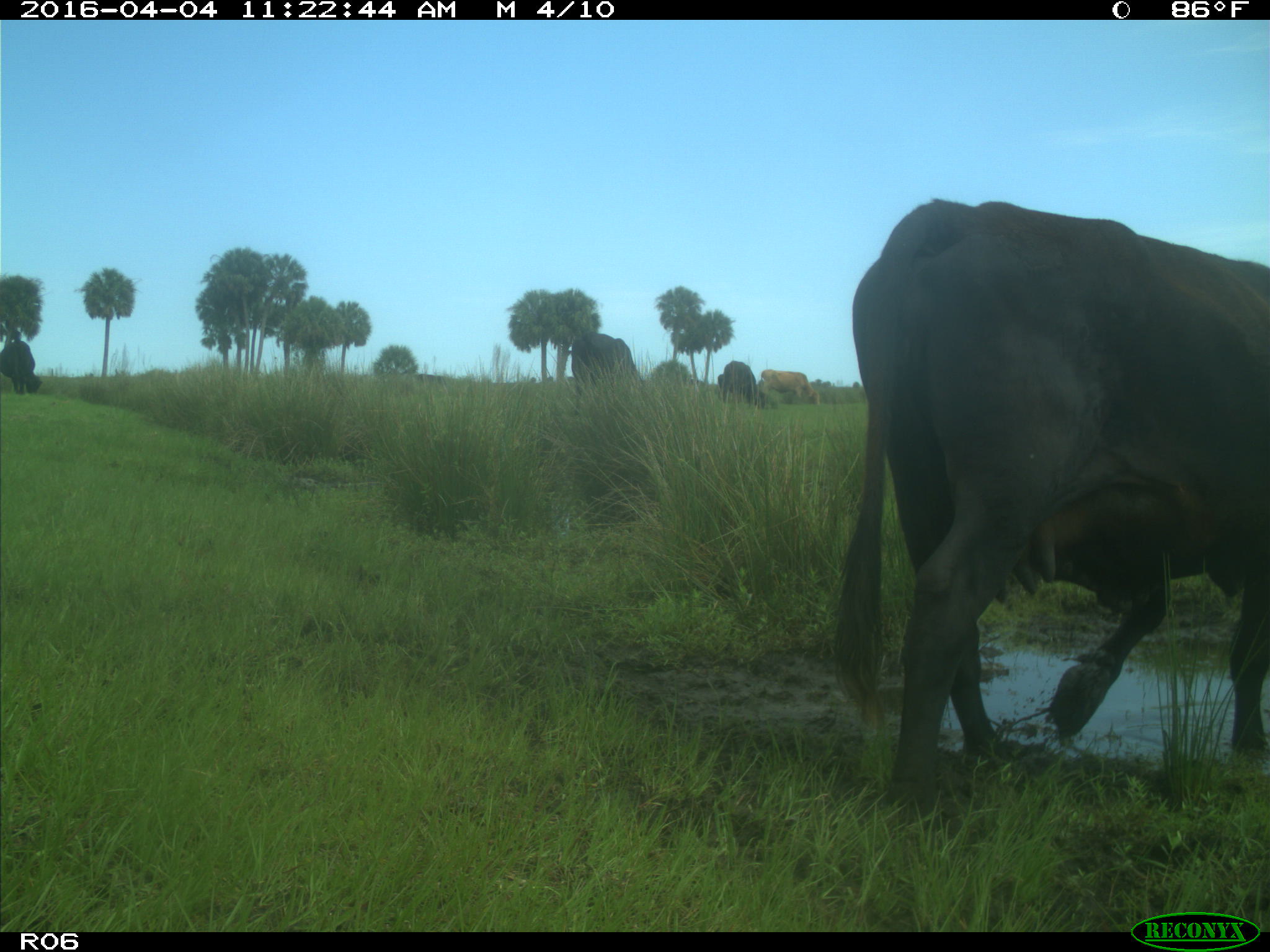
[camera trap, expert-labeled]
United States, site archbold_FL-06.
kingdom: Animalia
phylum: Chordata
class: Mammalia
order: Artiodactyla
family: Bovidae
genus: Bos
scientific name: Bos taurus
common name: domestic cow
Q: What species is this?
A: Bos taurus (domestic cow).